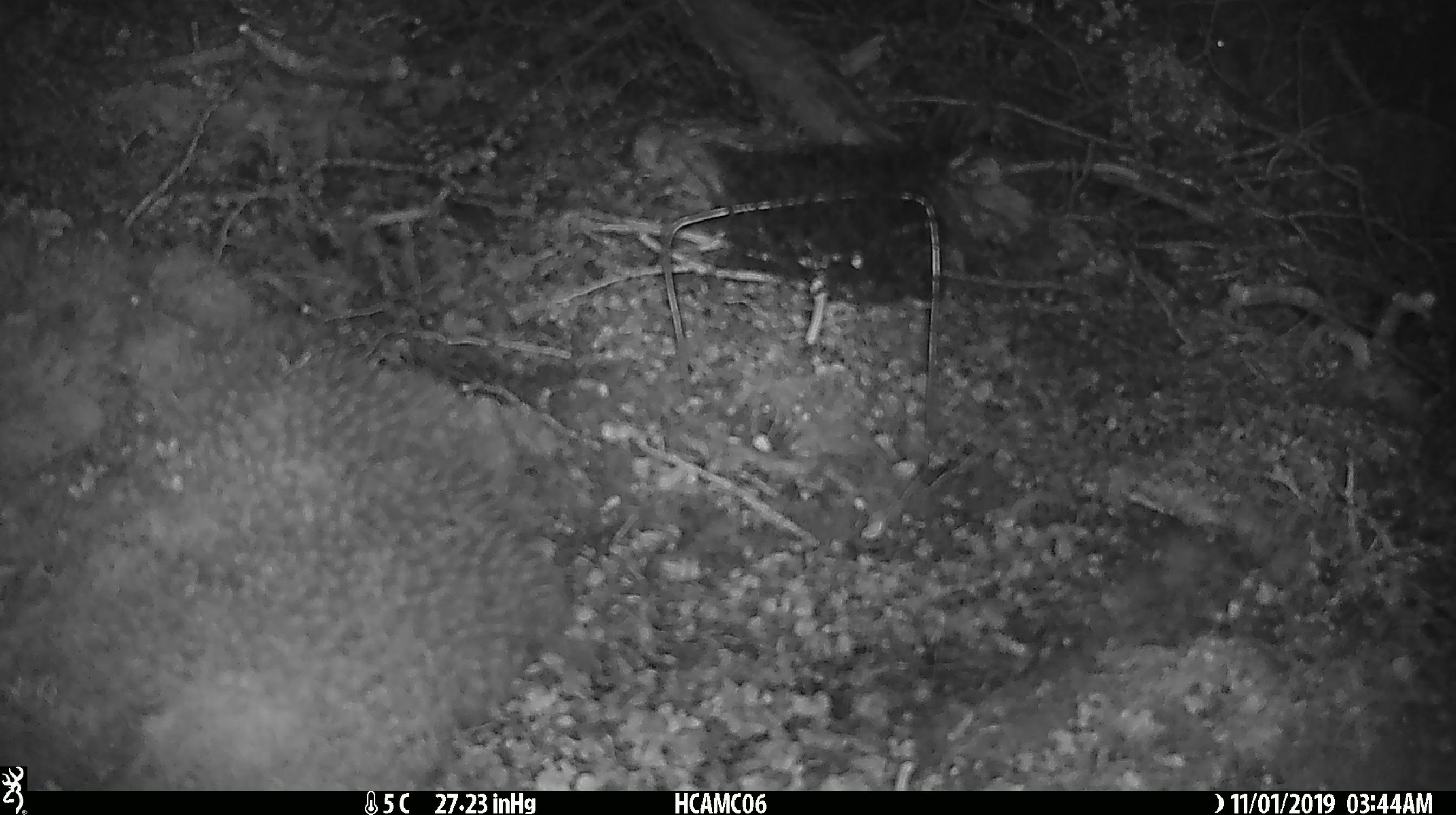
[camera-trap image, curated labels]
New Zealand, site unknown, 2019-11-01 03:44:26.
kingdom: Animalia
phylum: Chordata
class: Mammalia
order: Rodentia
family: Muridae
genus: Mus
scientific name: Mus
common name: mouse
Mouse (Mus).